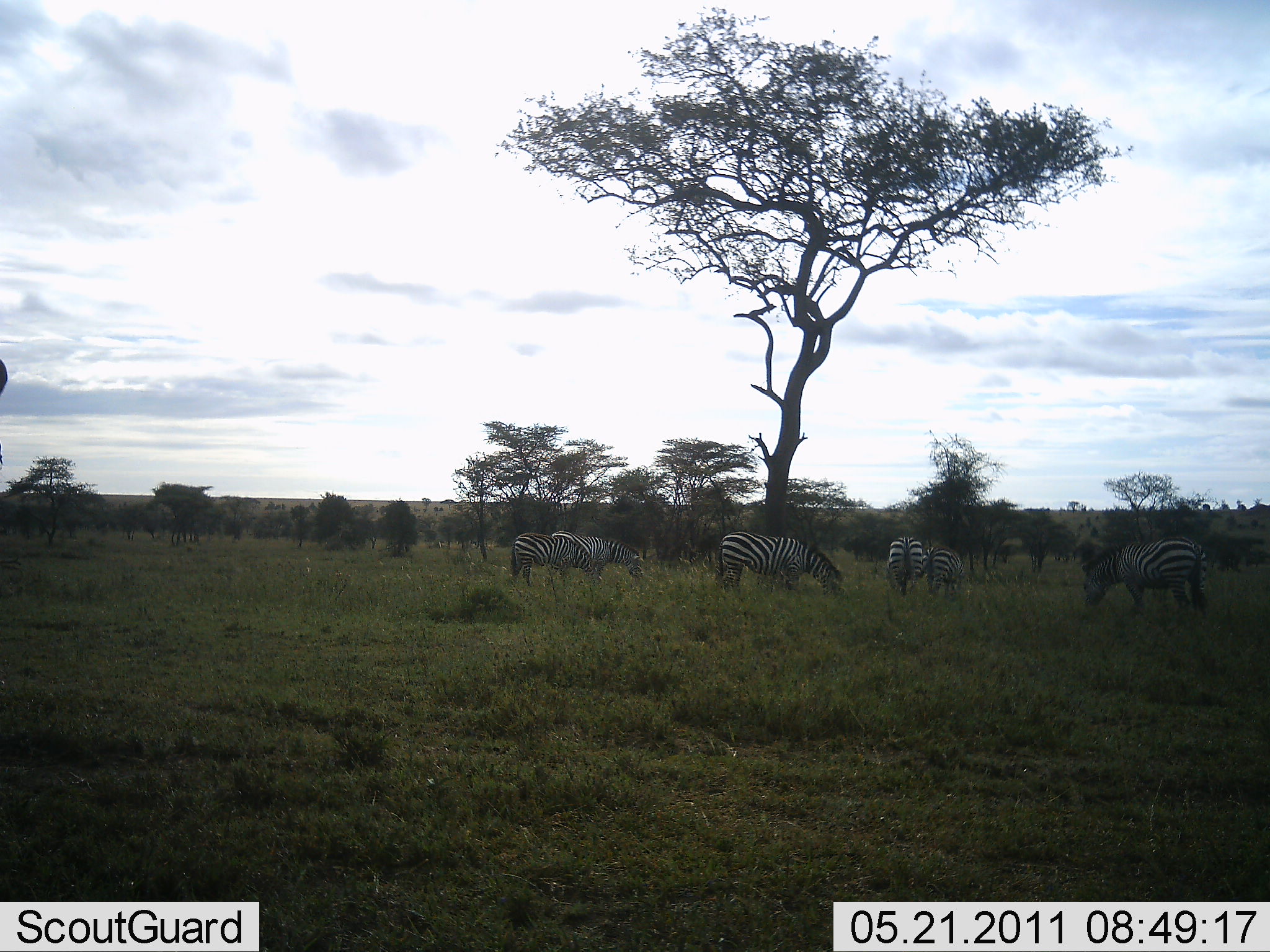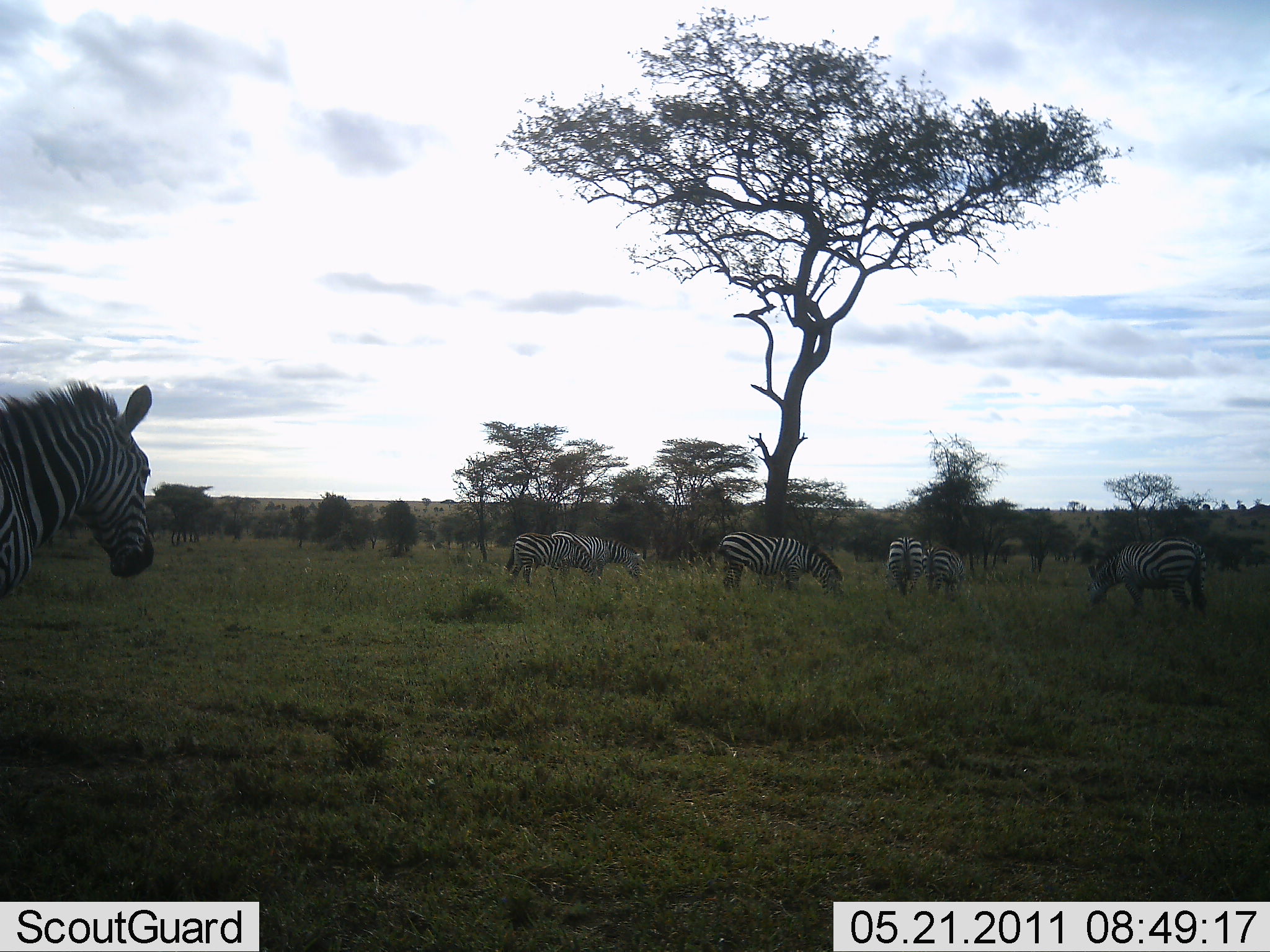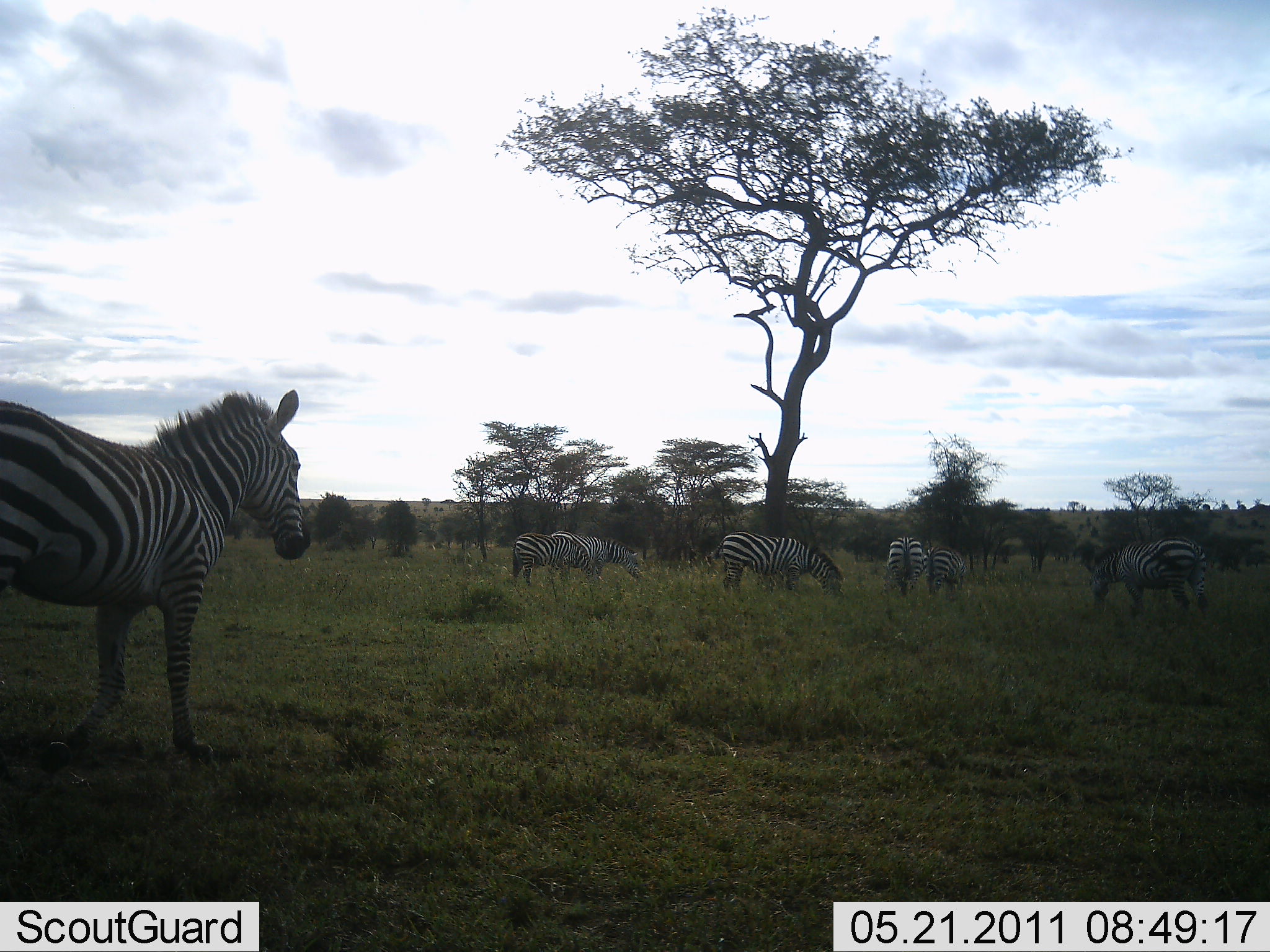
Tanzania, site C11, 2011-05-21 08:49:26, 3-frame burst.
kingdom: Animalia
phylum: Chordata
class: Mammalia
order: Perissodactyla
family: Equidae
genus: Equus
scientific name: Equus quagga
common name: plains zebra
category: zebra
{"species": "zebra (plains zebra) (Equus quagga)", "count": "7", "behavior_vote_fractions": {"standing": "50%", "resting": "0%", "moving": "83%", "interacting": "0%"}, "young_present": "0%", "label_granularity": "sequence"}